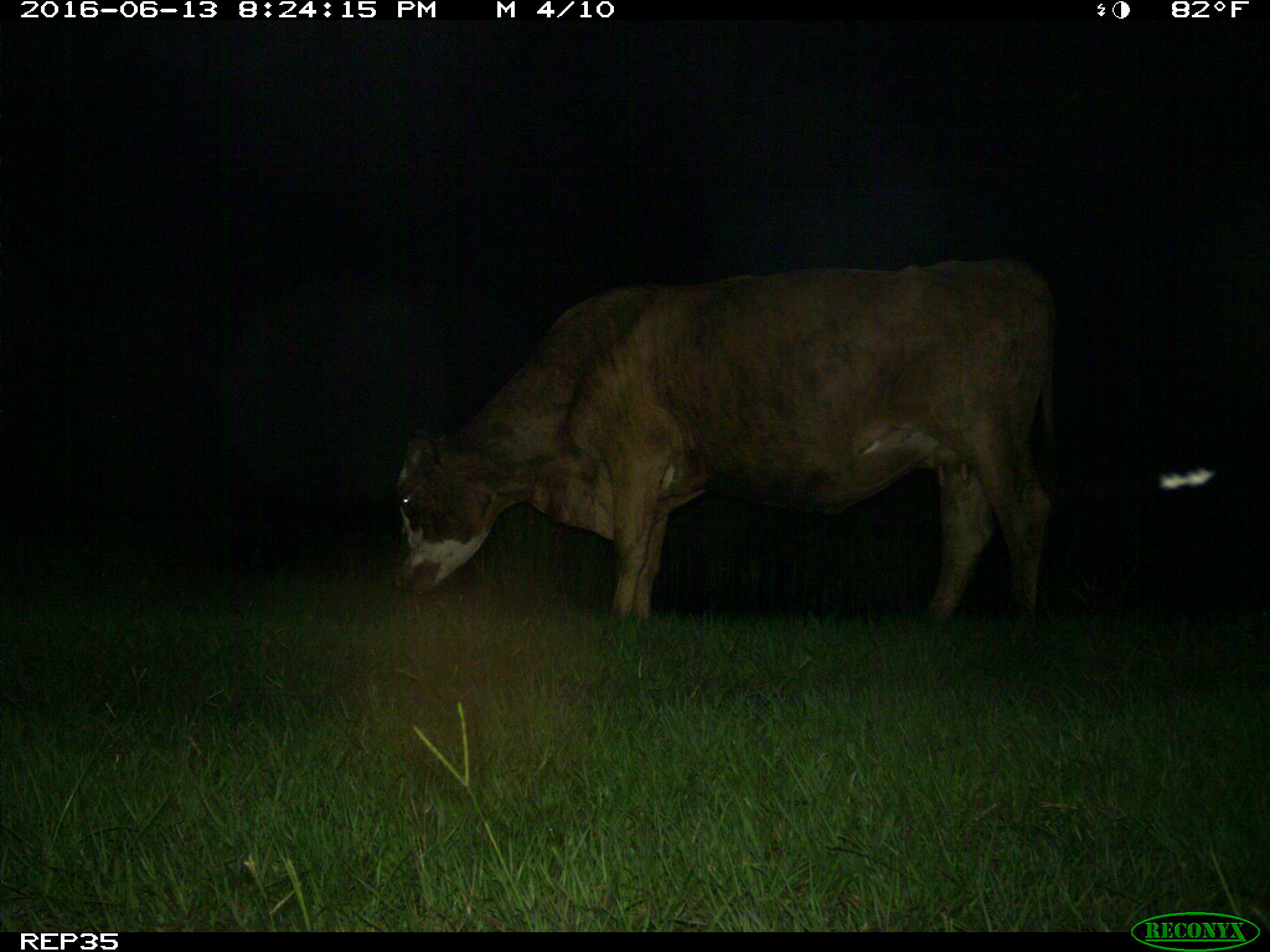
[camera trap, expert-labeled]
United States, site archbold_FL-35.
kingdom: Animalia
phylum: Chordata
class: Mammalia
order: Artiodactyla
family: Bovidae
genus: Bos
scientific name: Bos taurus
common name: domestic cow